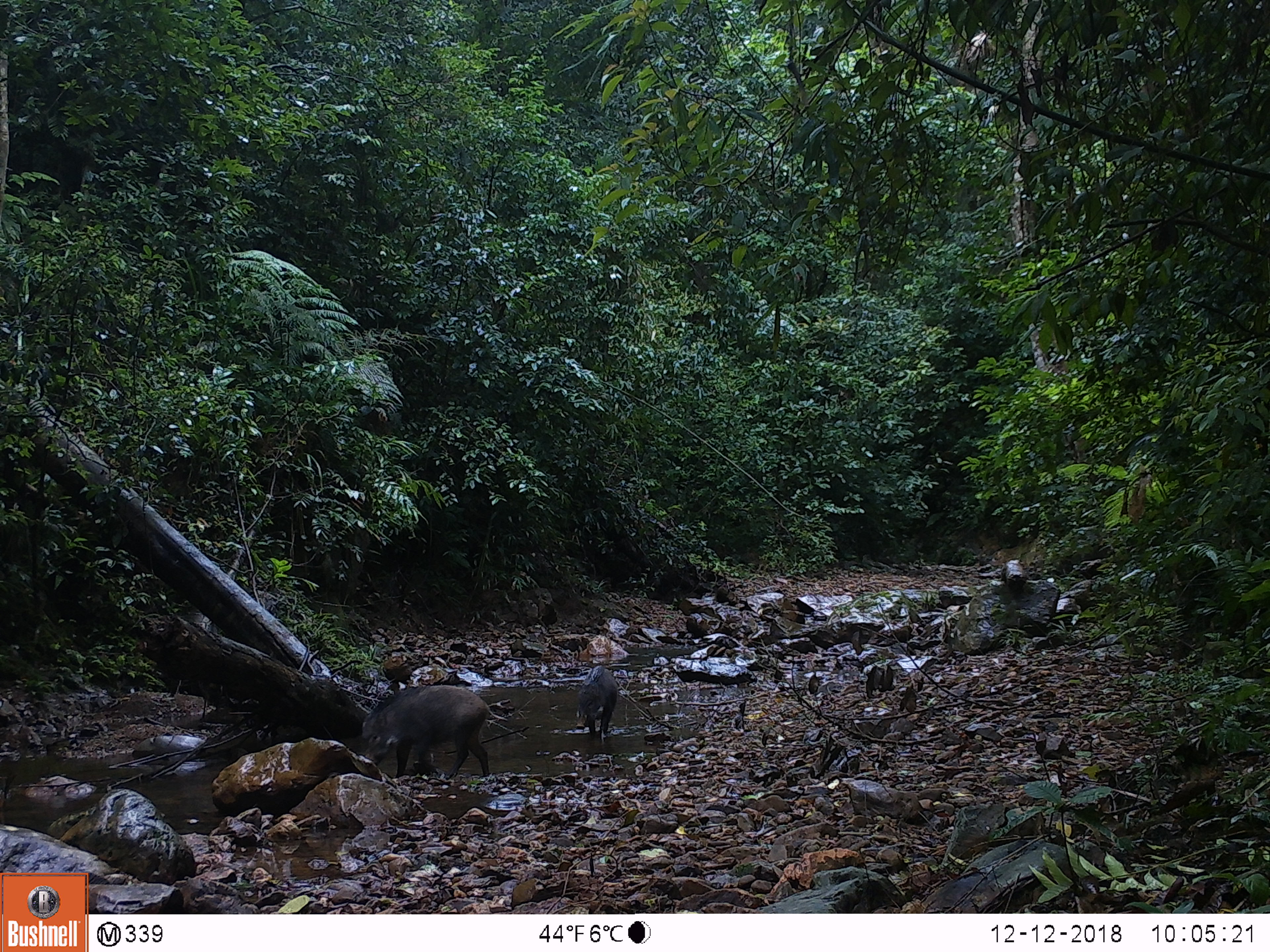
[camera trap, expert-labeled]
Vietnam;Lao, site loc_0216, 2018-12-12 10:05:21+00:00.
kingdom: Animalia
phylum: Chordata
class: Mammalia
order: Artiodactyla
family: Suidae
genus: Sus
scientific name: Sus scrofa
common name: eurasian wild pig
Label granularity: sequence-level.